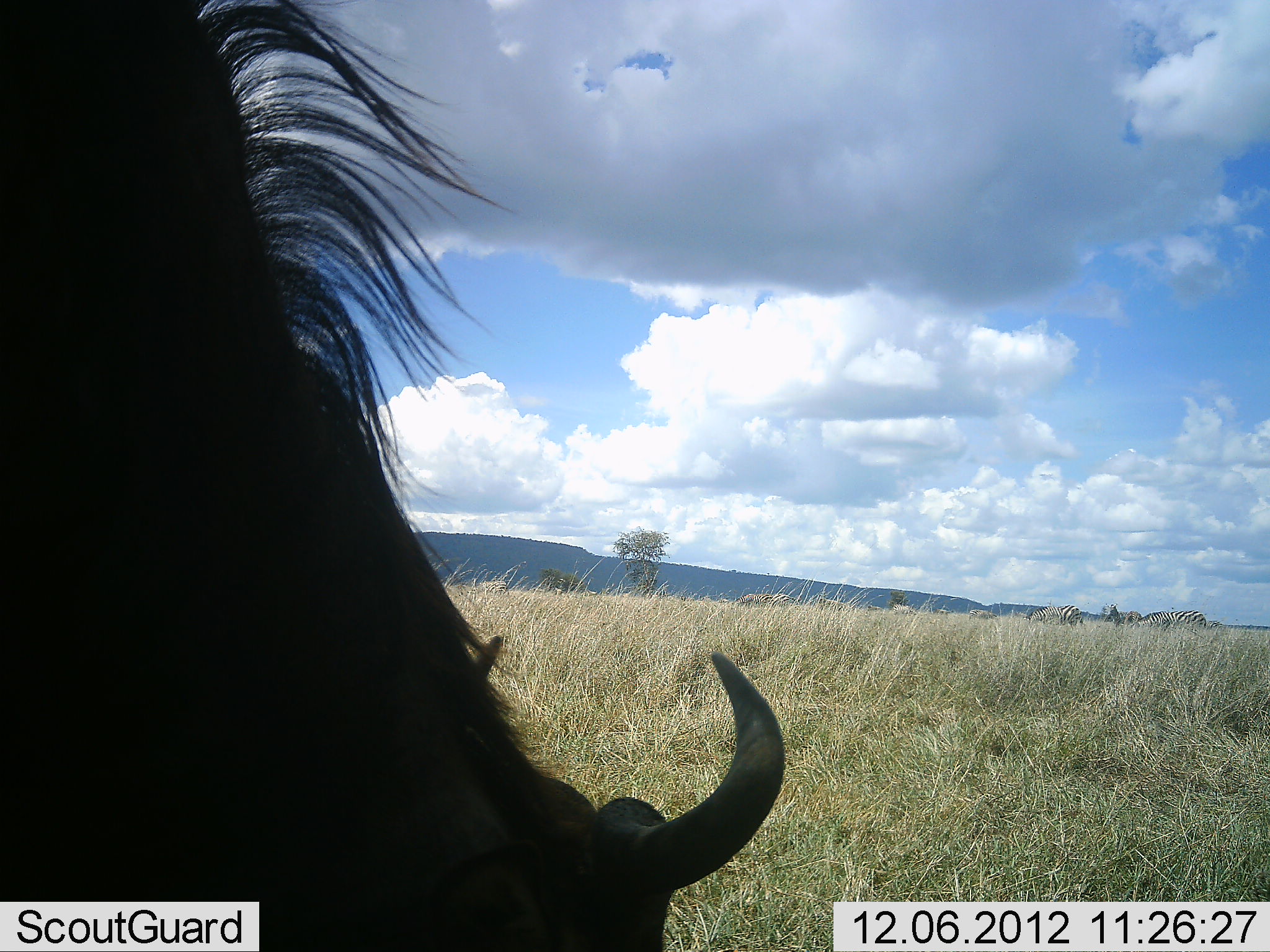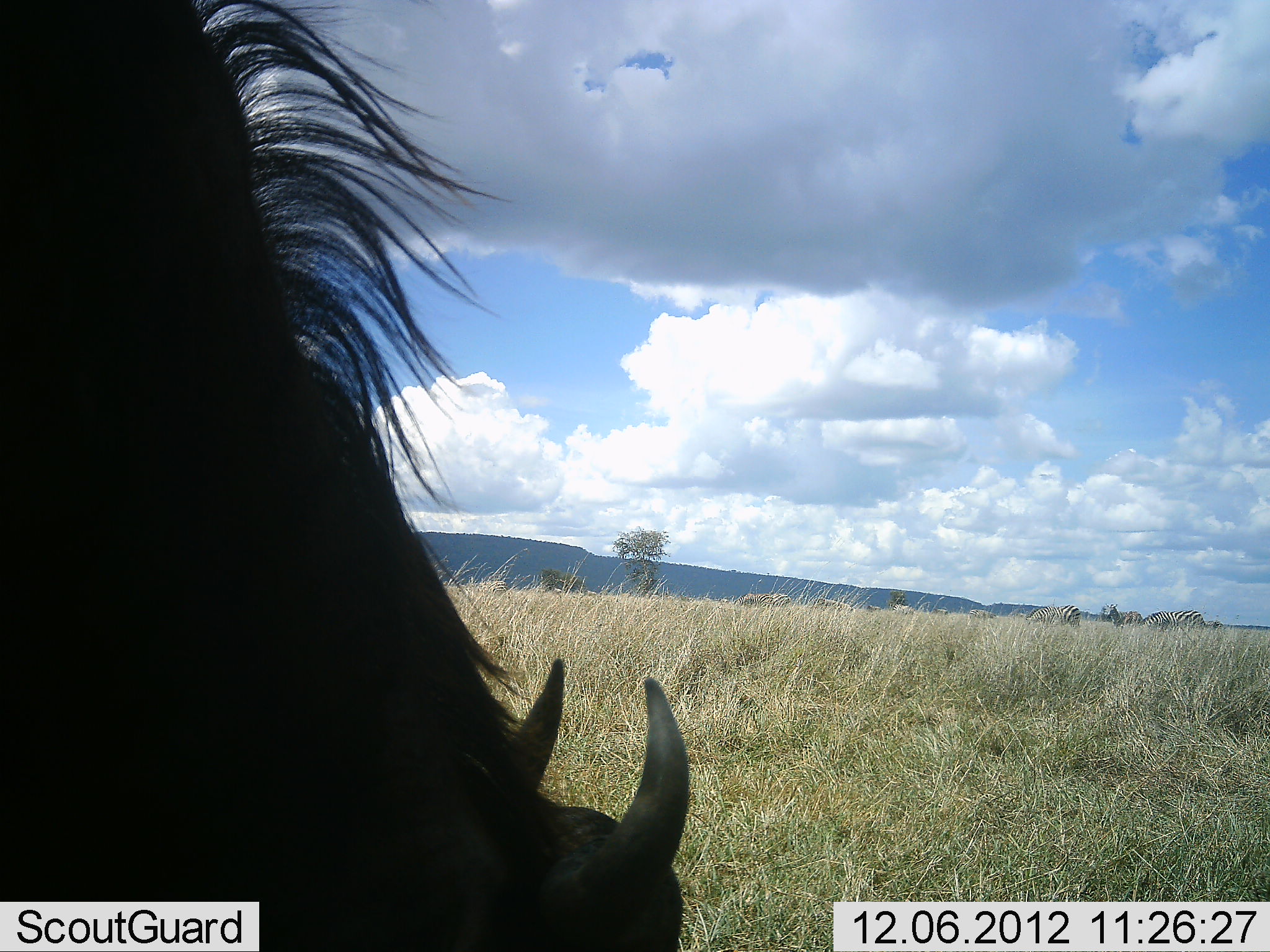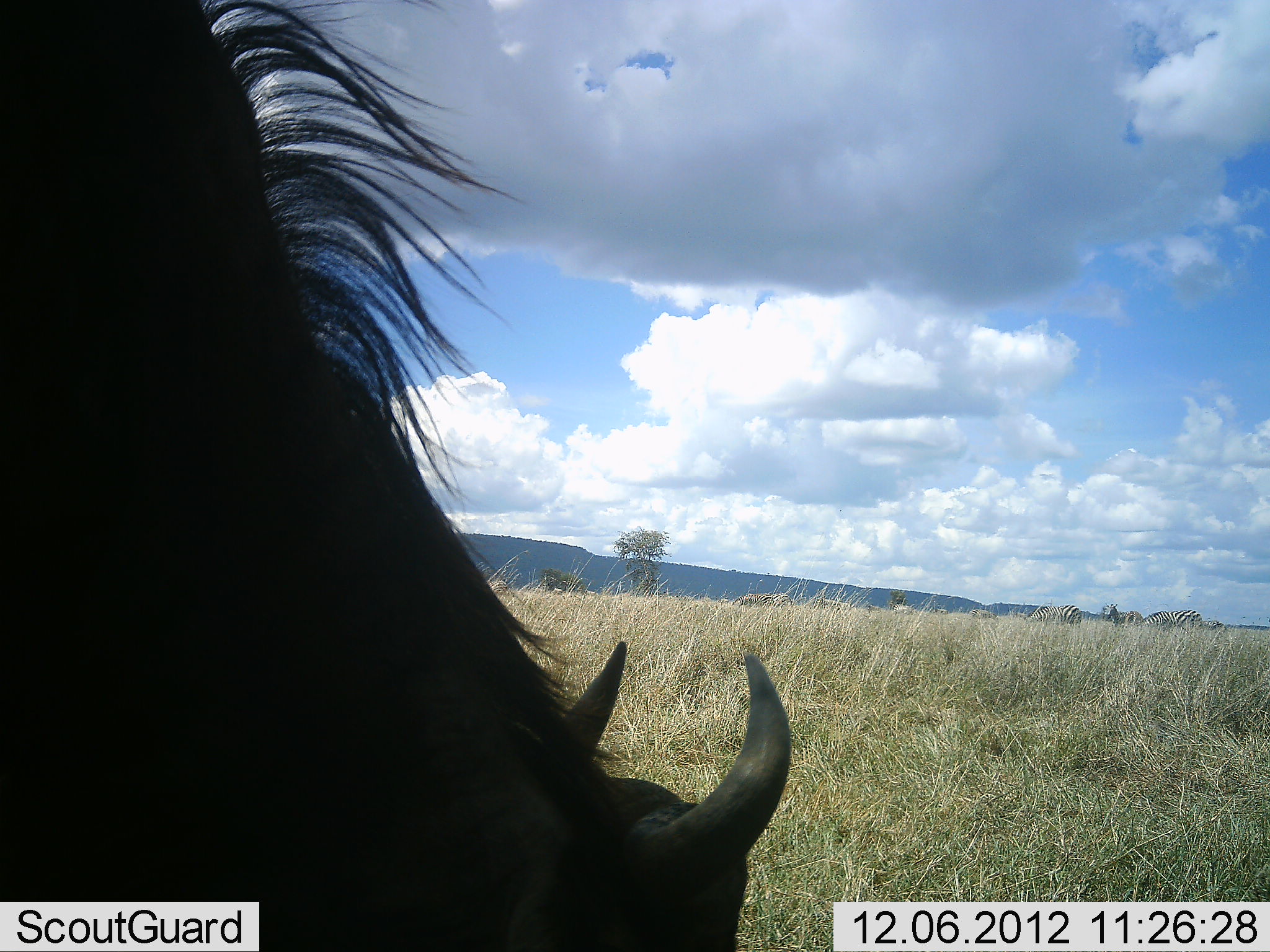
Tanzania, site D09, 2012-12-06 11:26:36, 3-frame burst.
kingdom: Animalia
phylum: Chordata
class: Mammalia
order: Artiodactyla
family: Bovidae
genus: Connochaetes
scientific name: Connochaetes taurinus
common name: blue wildebeest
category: wildebeest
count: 1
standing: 18%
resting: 6%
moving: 0%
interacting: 0%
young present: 0%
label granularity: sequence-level